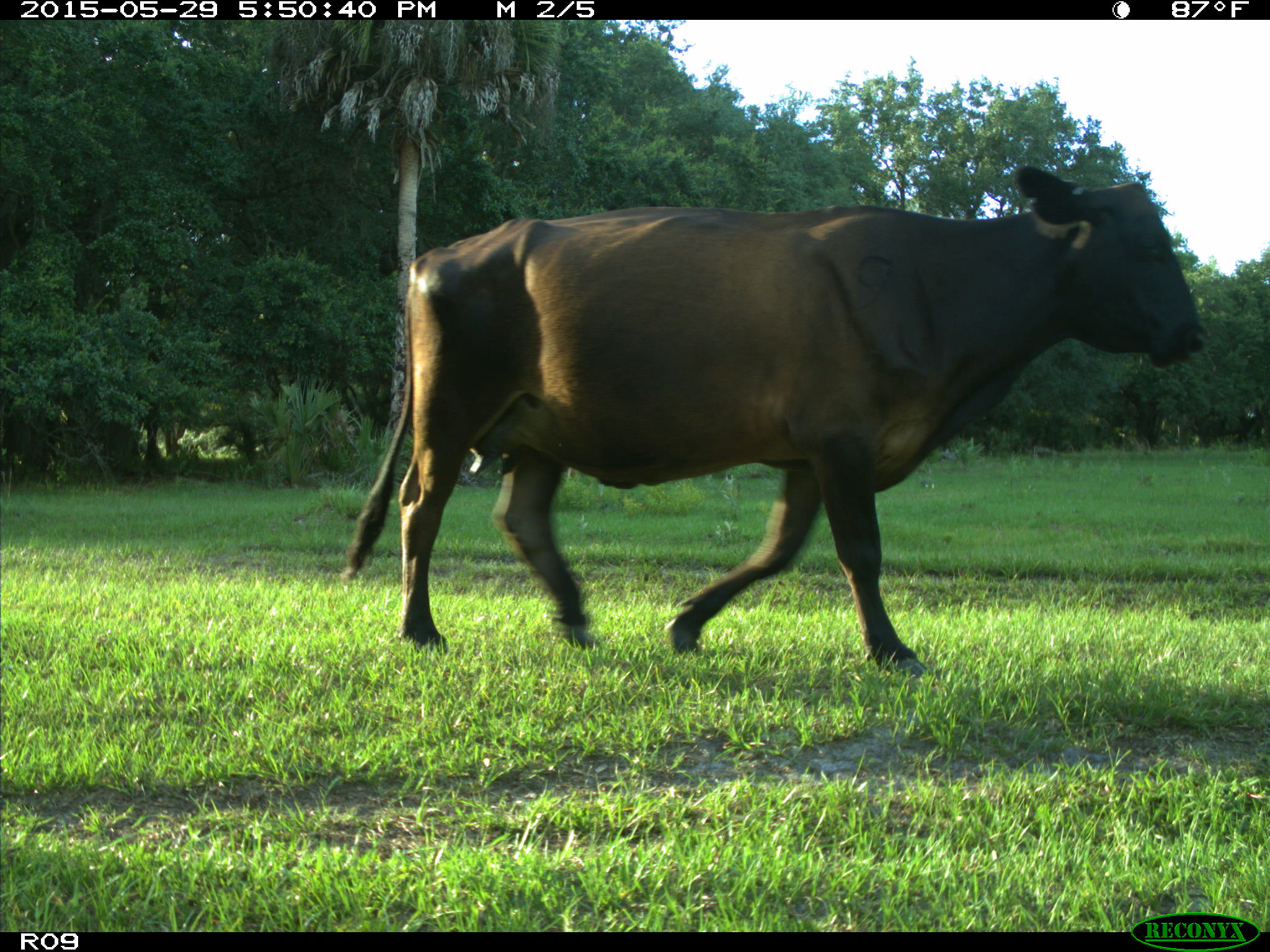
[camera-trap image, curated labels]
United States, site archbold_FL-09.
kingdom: Animalia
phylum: Chordata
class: Mammalia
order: Artiodactyla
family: Bovidae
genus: Bos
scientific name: Bos taurus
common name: domestic cow